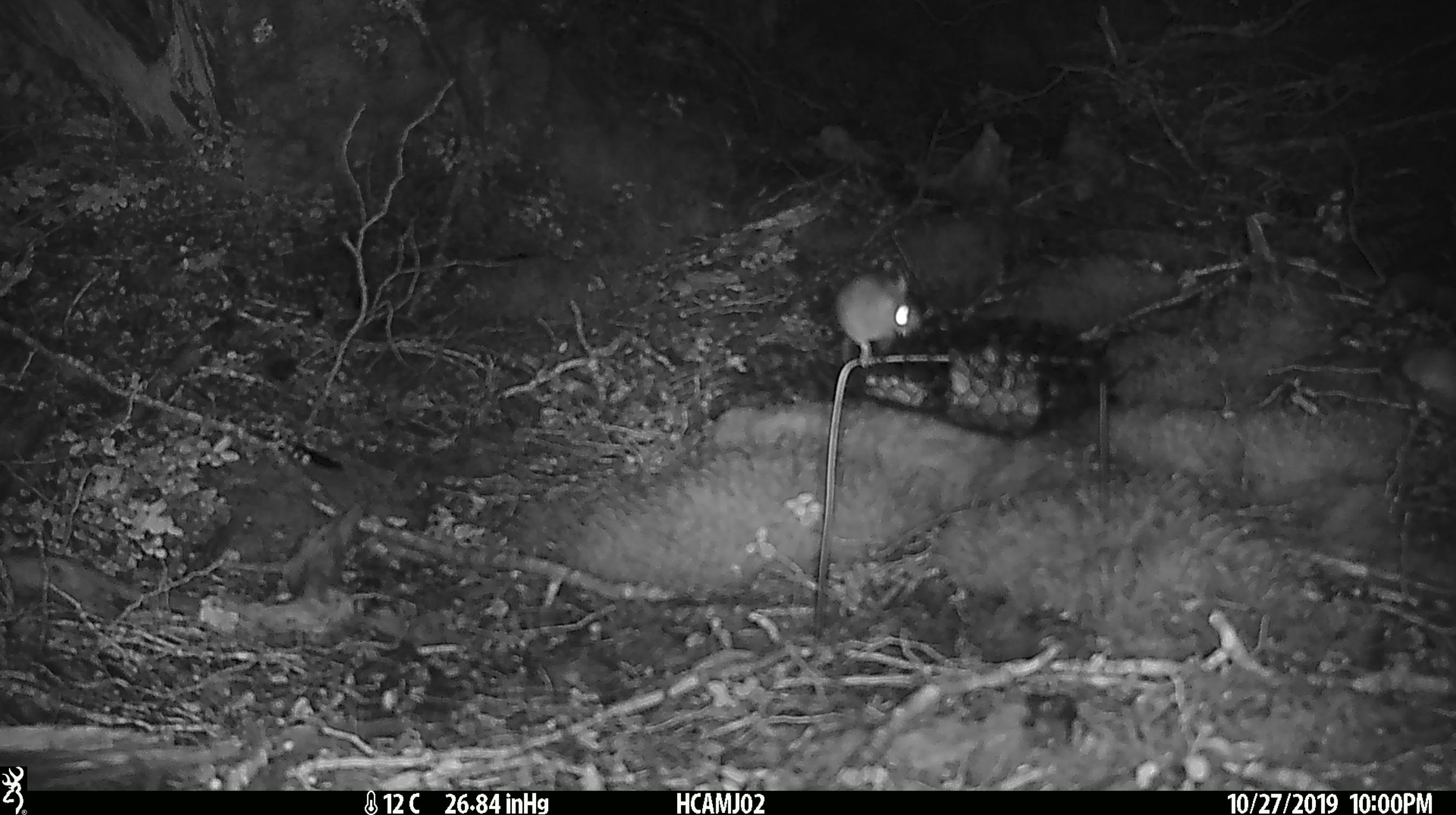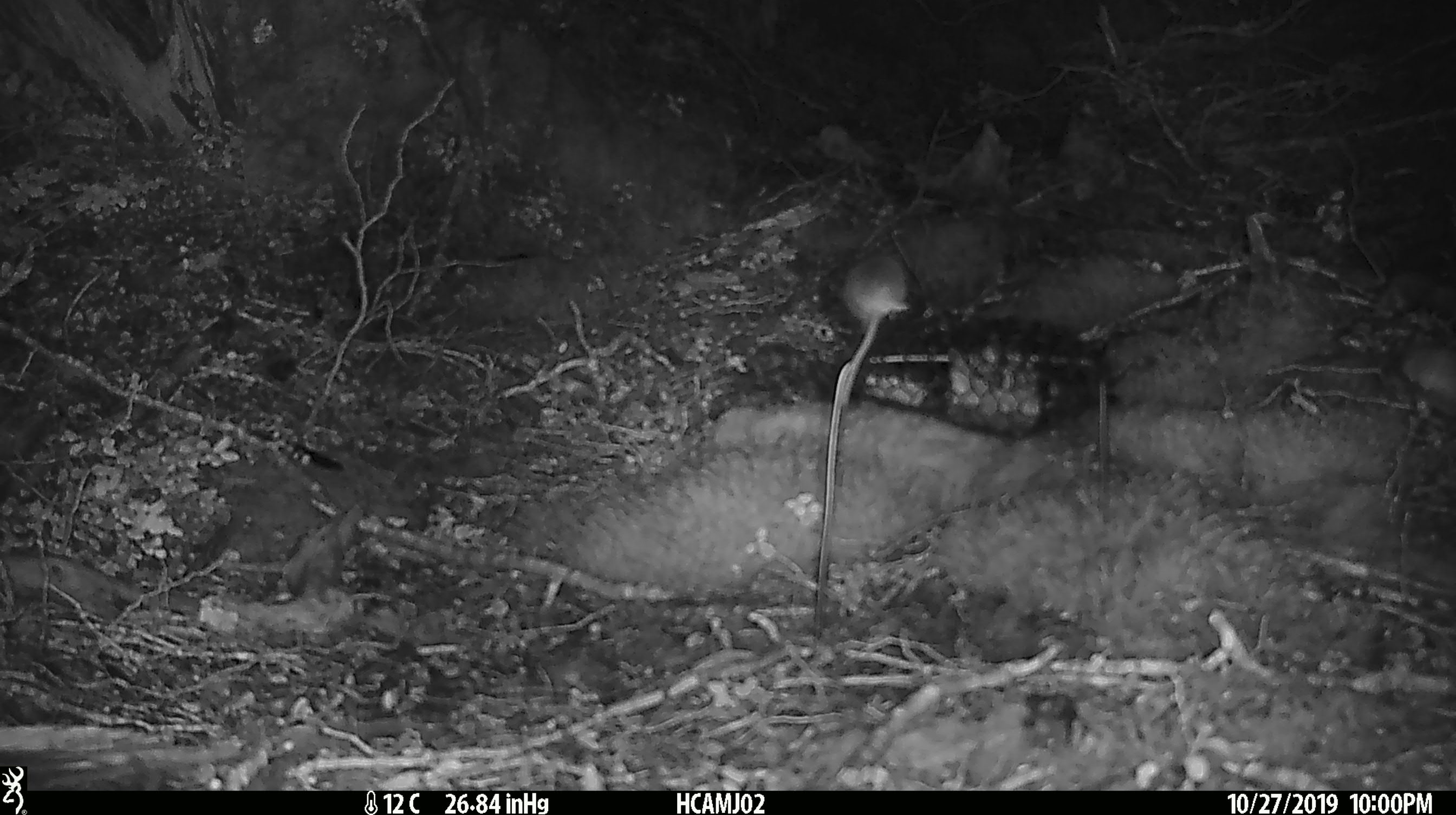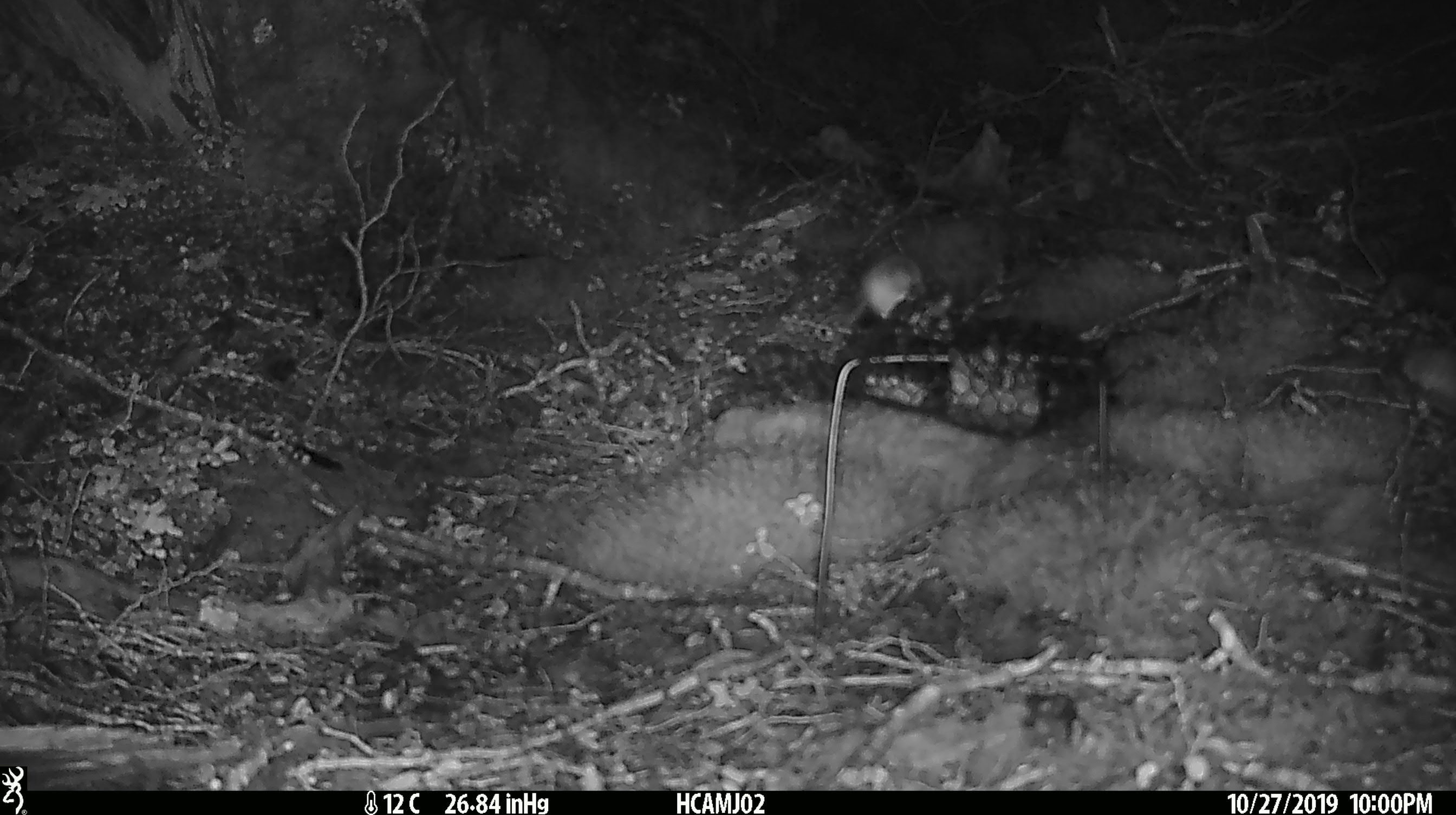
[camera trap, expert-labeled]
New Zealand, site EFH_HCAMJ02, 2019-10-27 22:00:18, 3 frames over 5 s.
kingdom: Animalia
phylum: Chordata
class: Mammalia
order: Rodentia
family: Muridae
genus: Mus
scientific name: Mus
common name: mouse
Mouse (Mus).